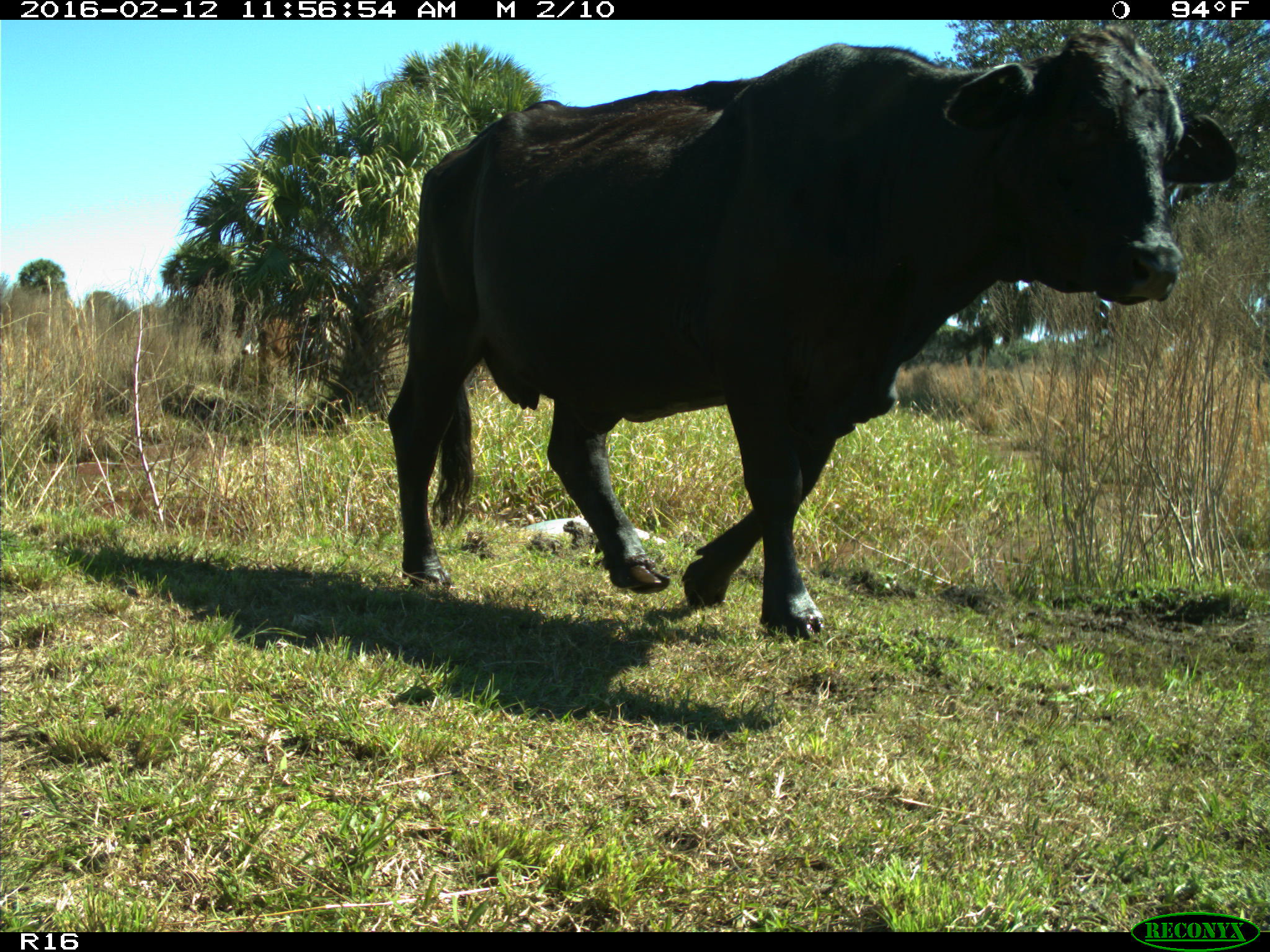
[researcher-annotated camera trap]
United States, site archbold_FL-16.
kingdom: Animalia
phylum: Chordata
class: Mammalia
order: Artiodactyla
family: Bovidae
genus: Bos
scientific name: Bos taurus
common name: domestic cow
Bos taurus (domestic cow).